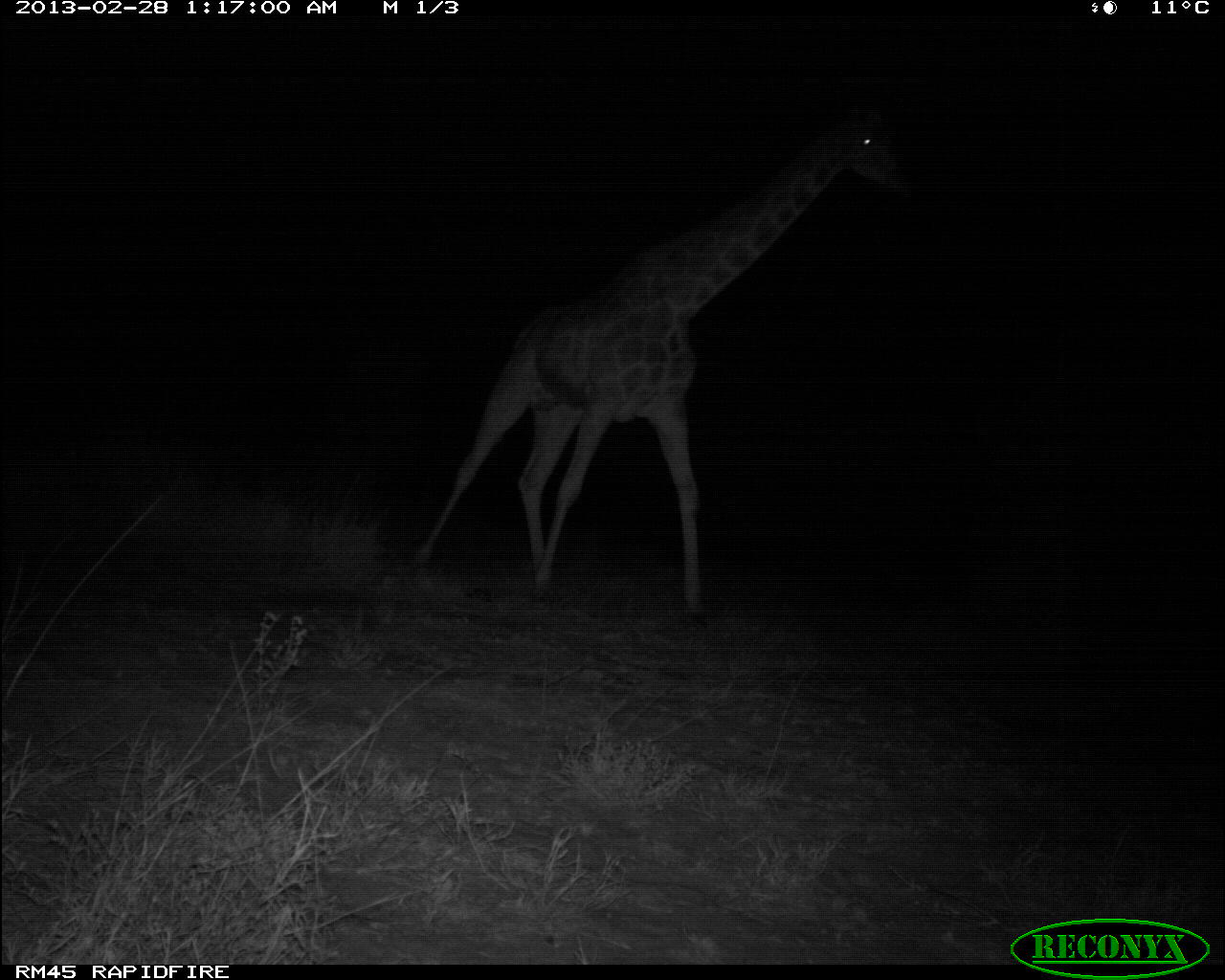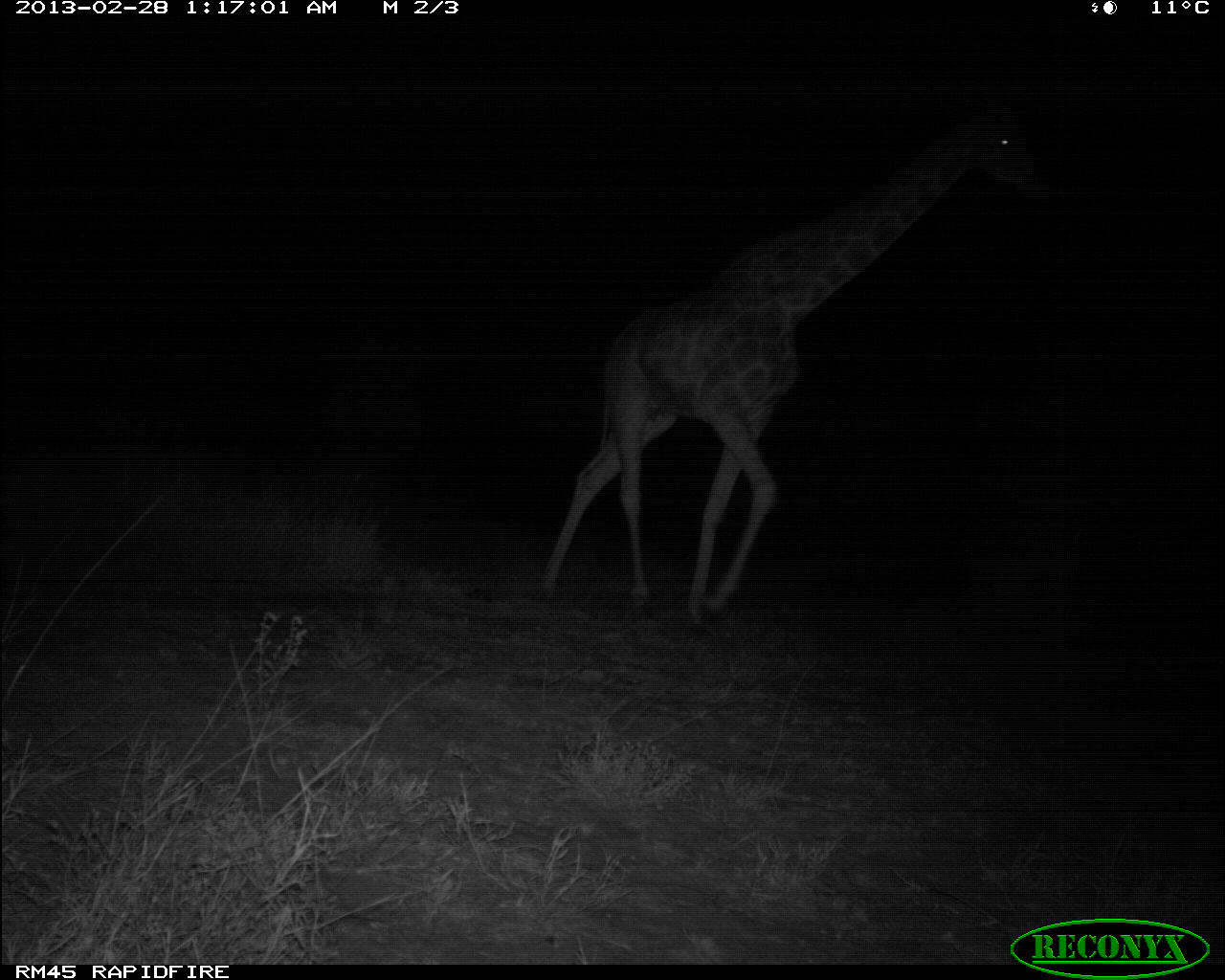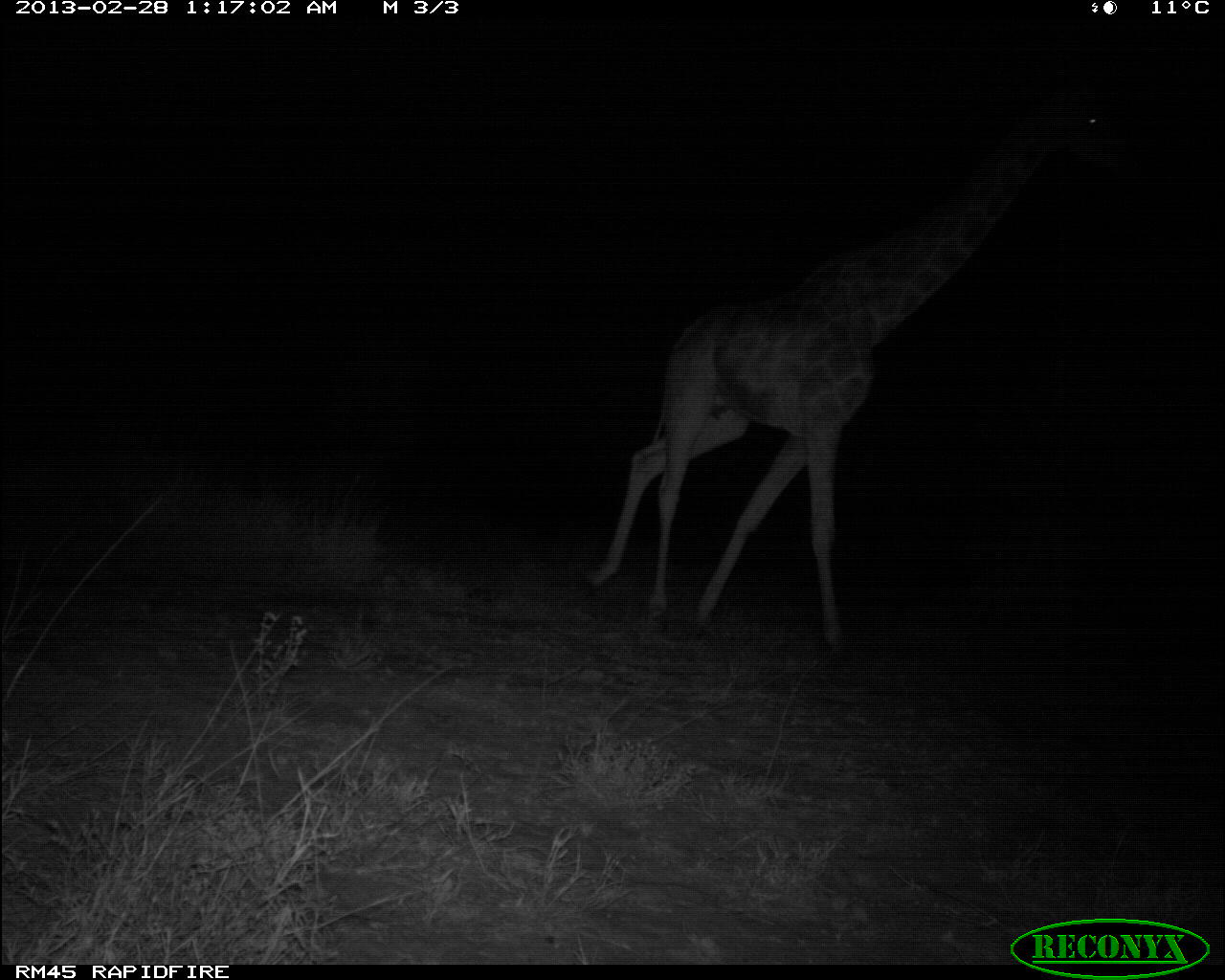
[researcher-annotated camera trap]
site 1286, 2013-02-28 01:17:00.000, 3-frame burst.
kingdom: Animalia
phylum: Chordata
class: Mammalia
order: Artiodactyla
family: Giraffidae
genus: Giraffa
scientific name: Giraffa camelopardalis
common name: giraffe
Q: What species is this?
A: Giraffa camelopardalis (giraffe).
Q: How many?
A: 1.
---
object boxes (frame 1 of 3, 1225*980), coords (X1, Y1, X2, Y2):
giraffa camelopardalis: (399, 89, 926, 617)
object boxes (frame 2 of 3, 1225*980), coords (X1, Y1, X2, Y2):
giraffa camelopardalis: (528, 87, 1055, 621)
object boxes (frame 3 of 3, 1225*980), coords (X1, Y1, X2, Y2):
giraffa camelopardalis: (573, 31, 1146, 654)